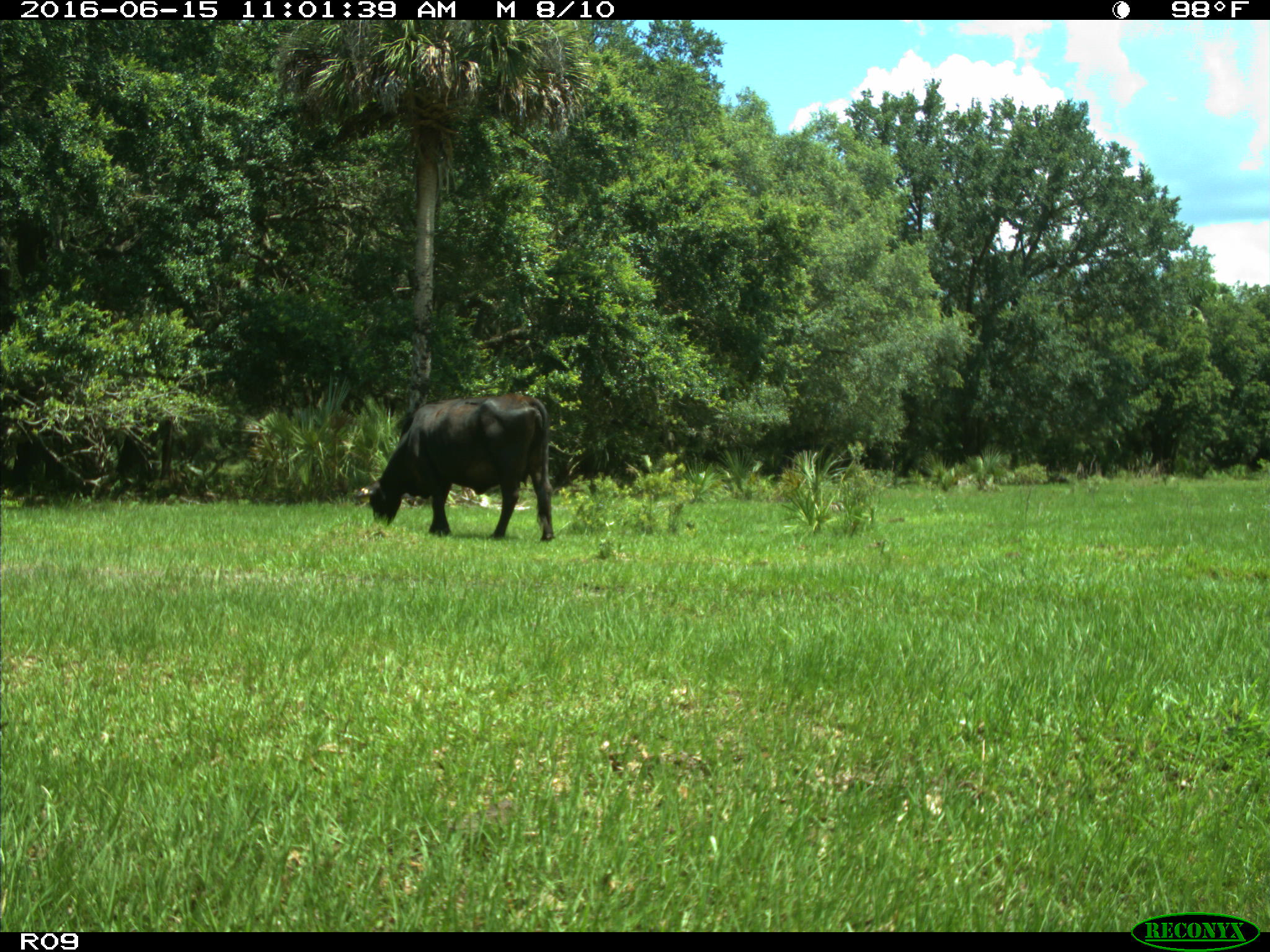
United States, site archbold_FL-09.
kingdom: Animalia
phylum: Chordata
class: Mammalia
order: Artiodactyla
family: Bovidae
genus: Bos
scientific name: Bos taurus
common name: domestic cow